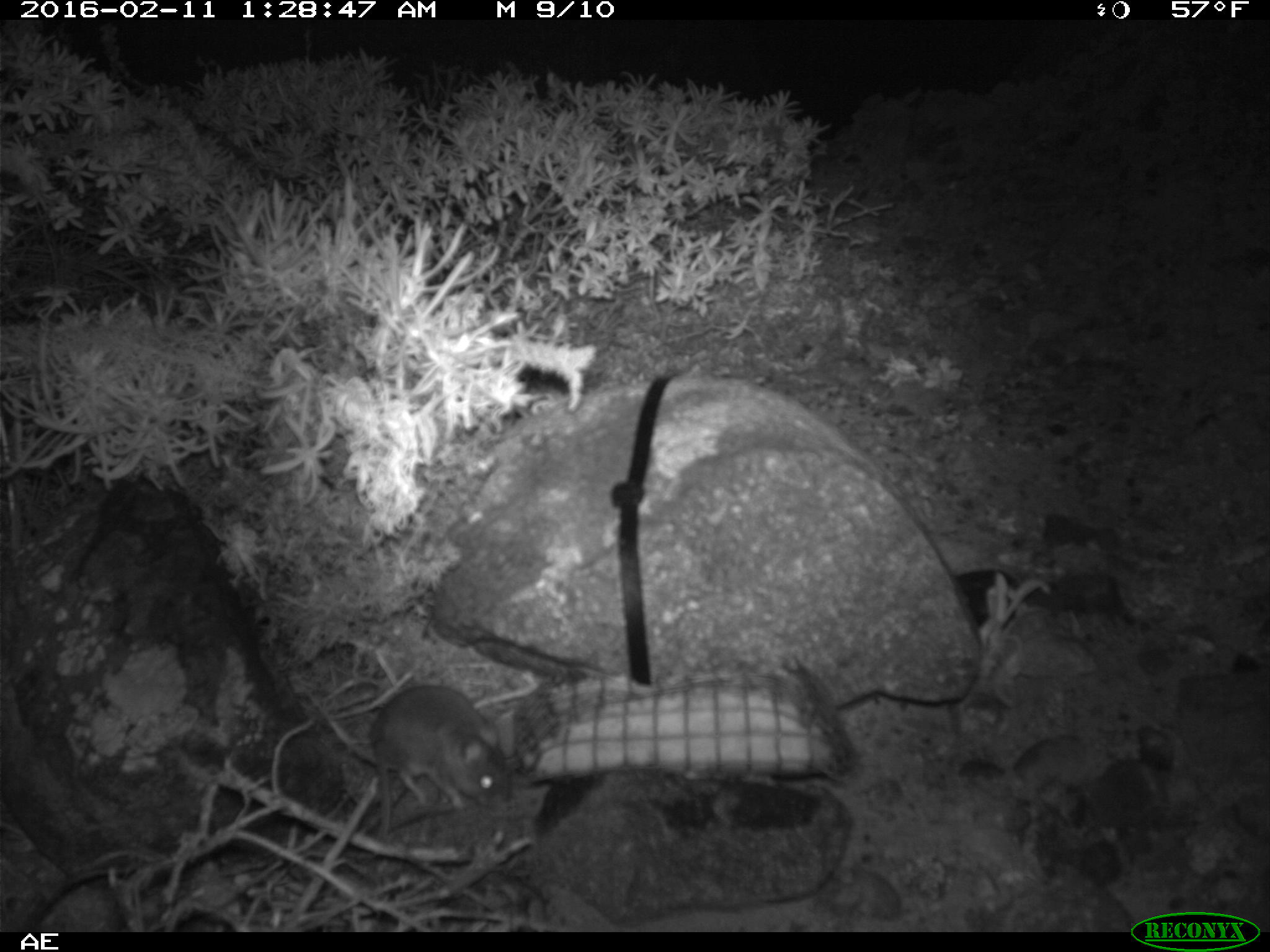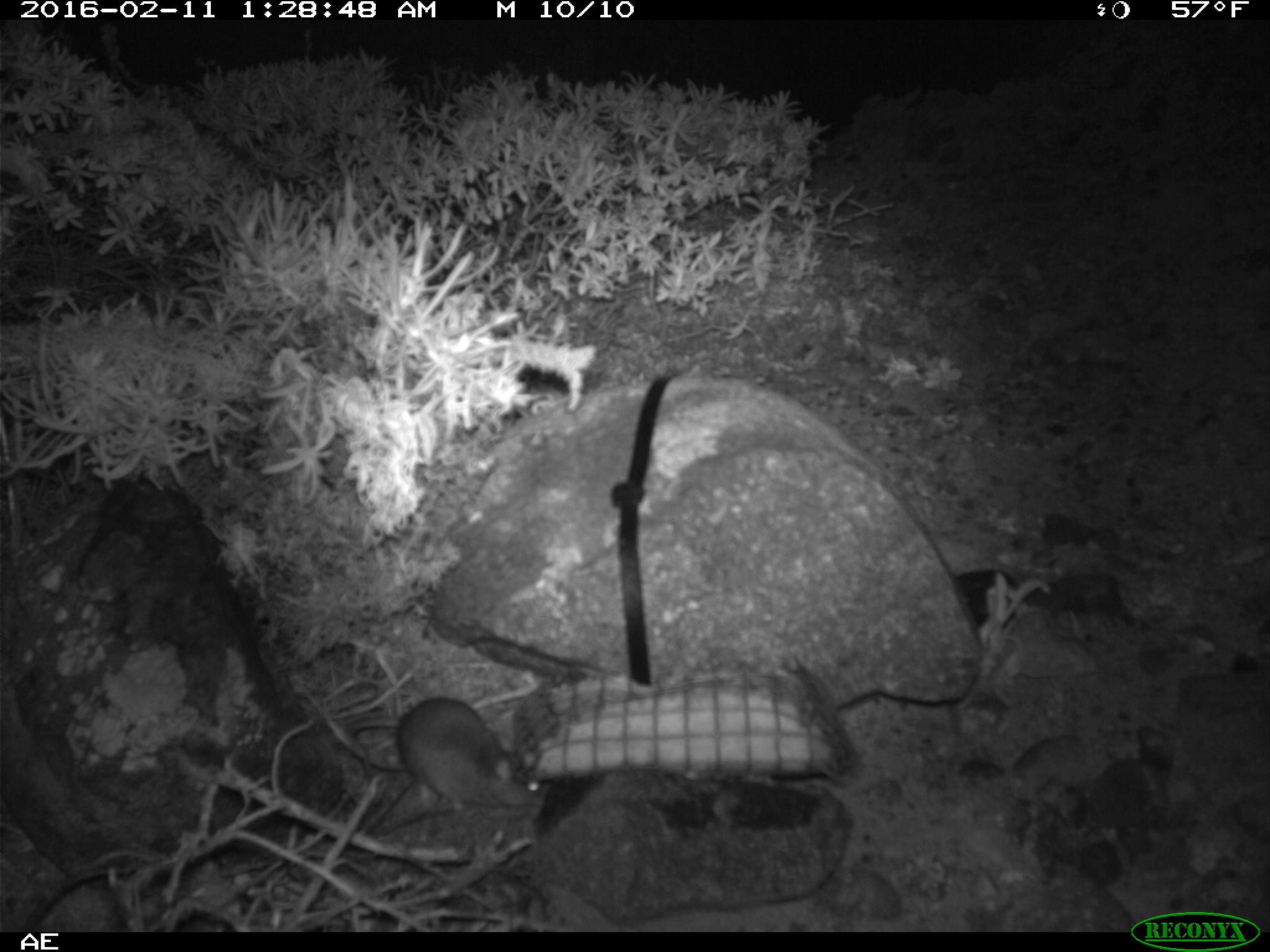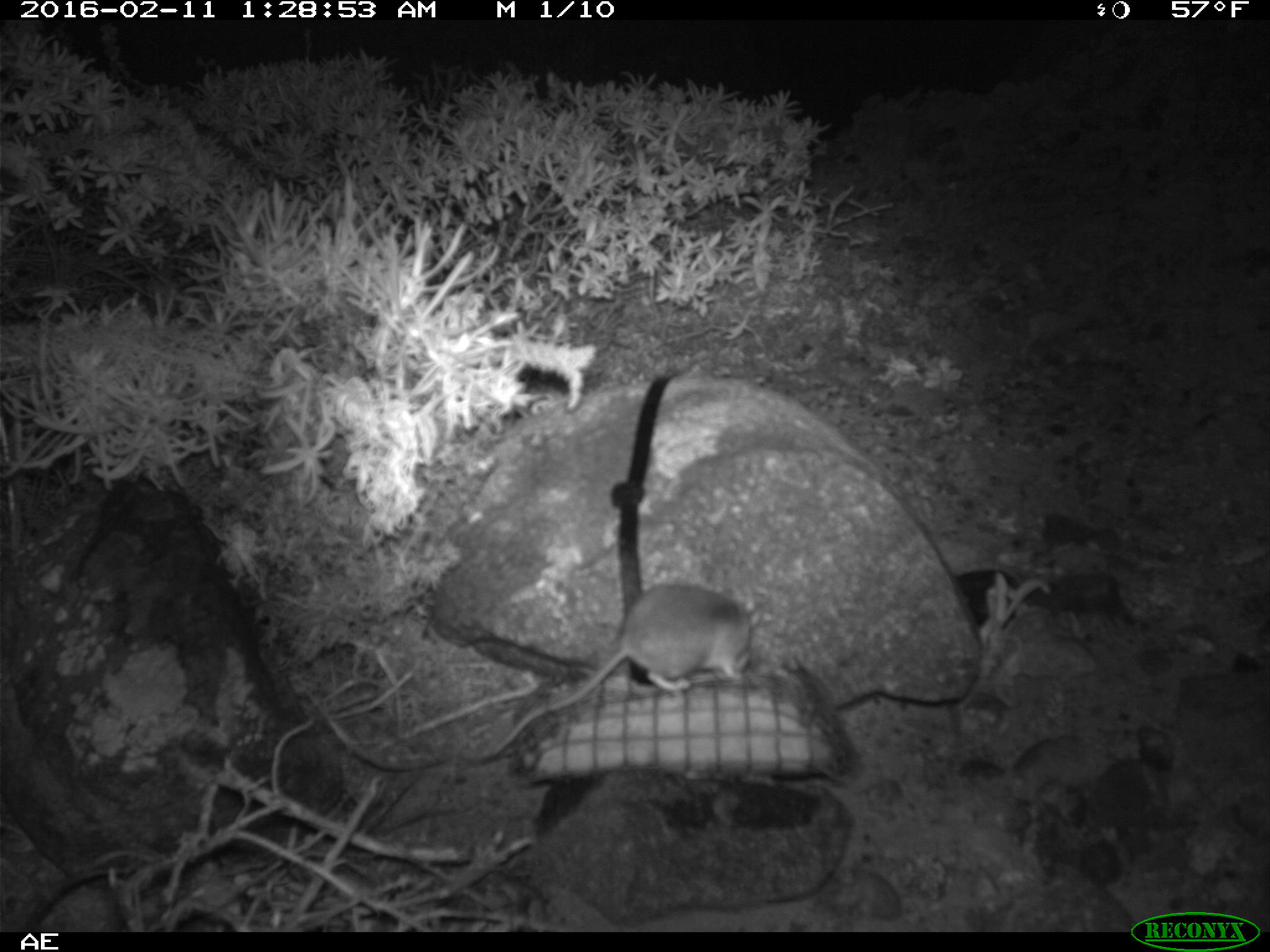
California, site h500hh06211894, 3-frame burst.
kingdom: Animalia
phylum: Chordata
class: Mammalia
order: Rodentia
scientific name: Rodentia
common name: rodent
Rodent (Rodentia).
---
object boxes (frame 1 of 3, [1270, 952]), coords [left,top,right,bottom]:
rodent: [299,682,510,816]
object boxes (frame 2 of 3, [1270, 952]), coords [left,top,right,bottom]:
rodent: [346,697,544,815]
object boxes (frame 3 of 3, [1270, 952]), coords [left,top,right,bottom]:
rodent: [484,584,762,761]